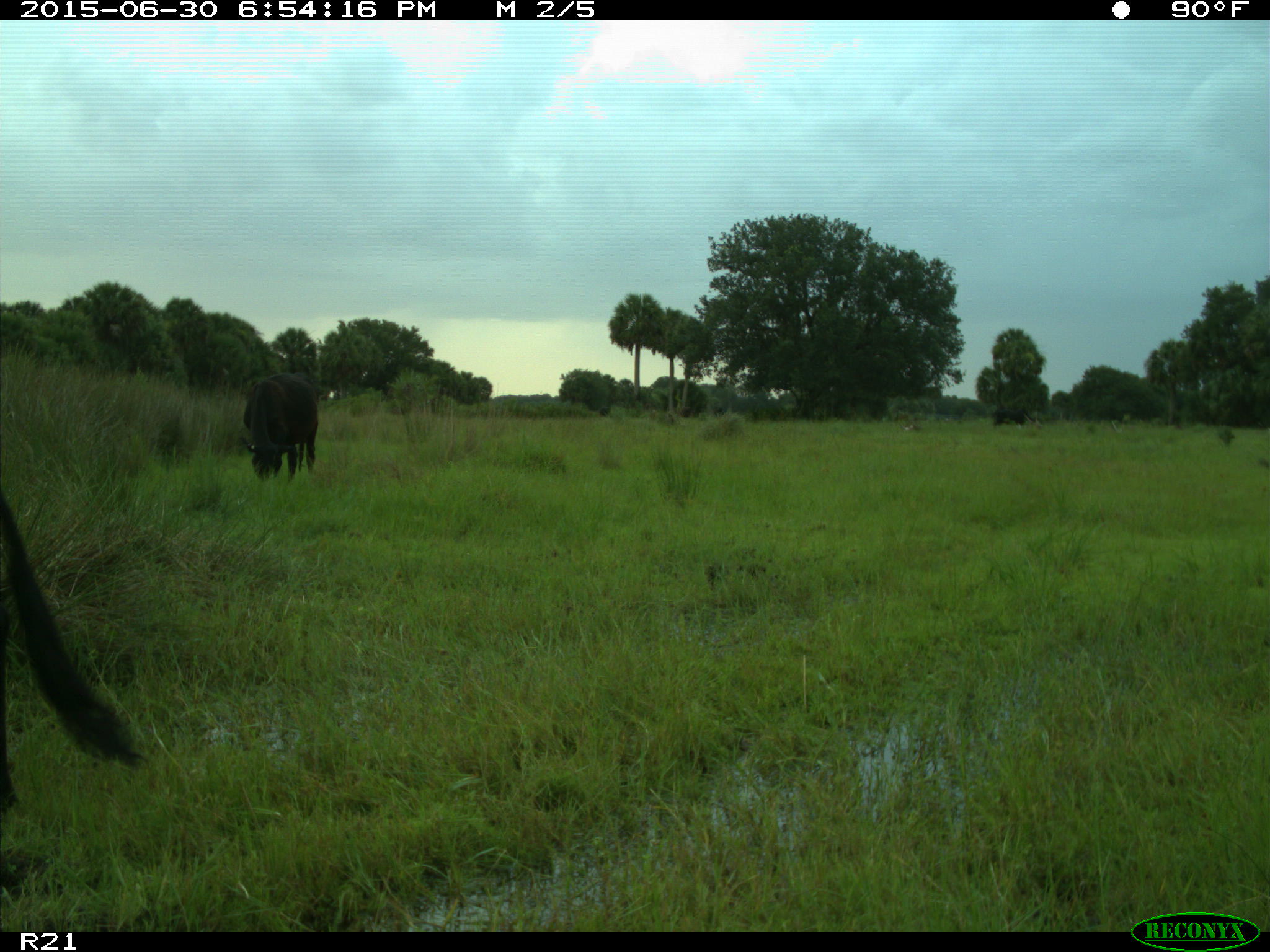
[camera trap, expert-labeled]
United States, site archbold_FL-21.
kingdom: Animalia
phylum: Chordata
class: Mammalia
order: Artiodactyla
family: Bovidae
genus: Bos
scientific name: Bos taurus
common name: domestic cow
Bos taurus (domestic cow).